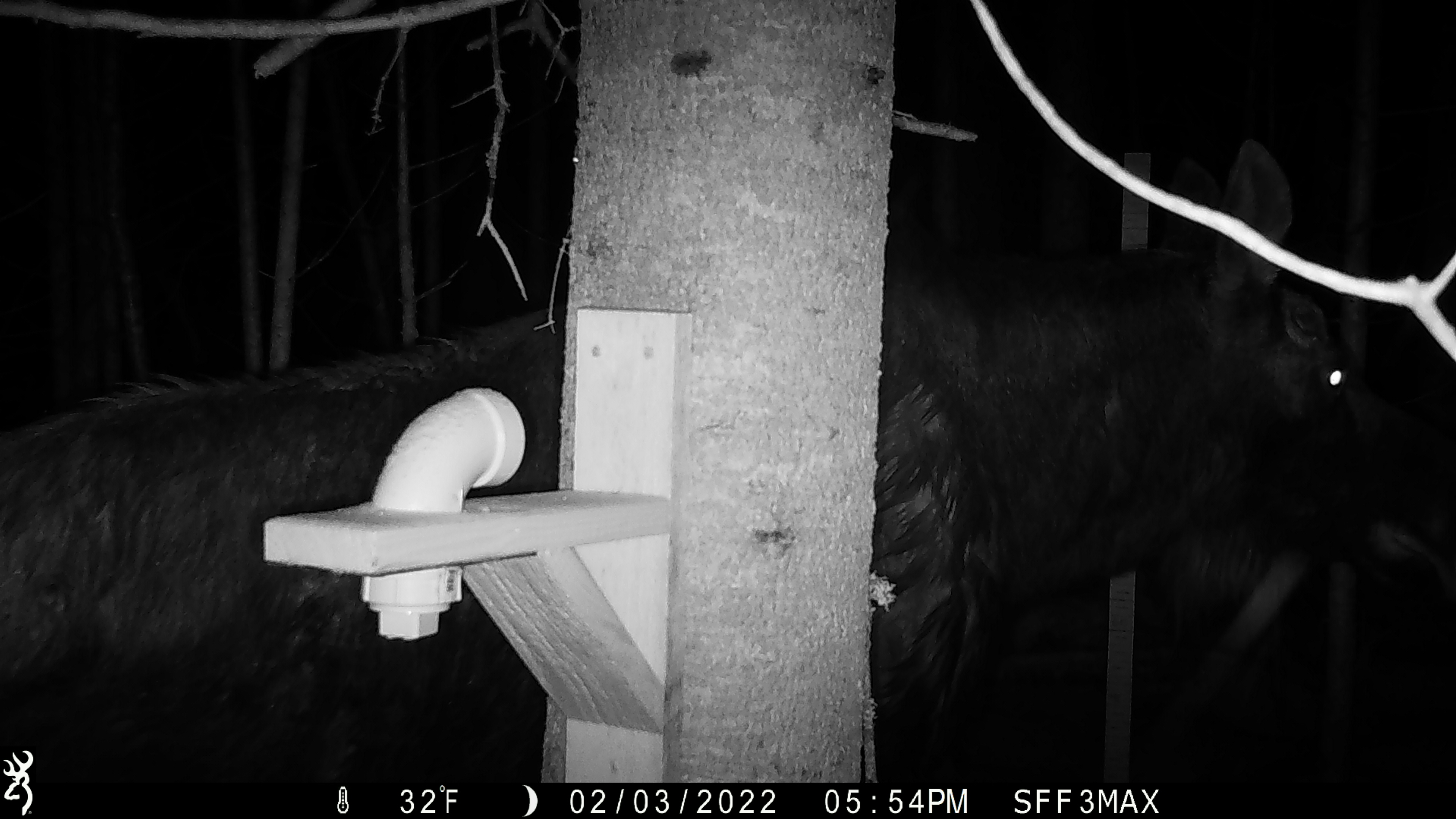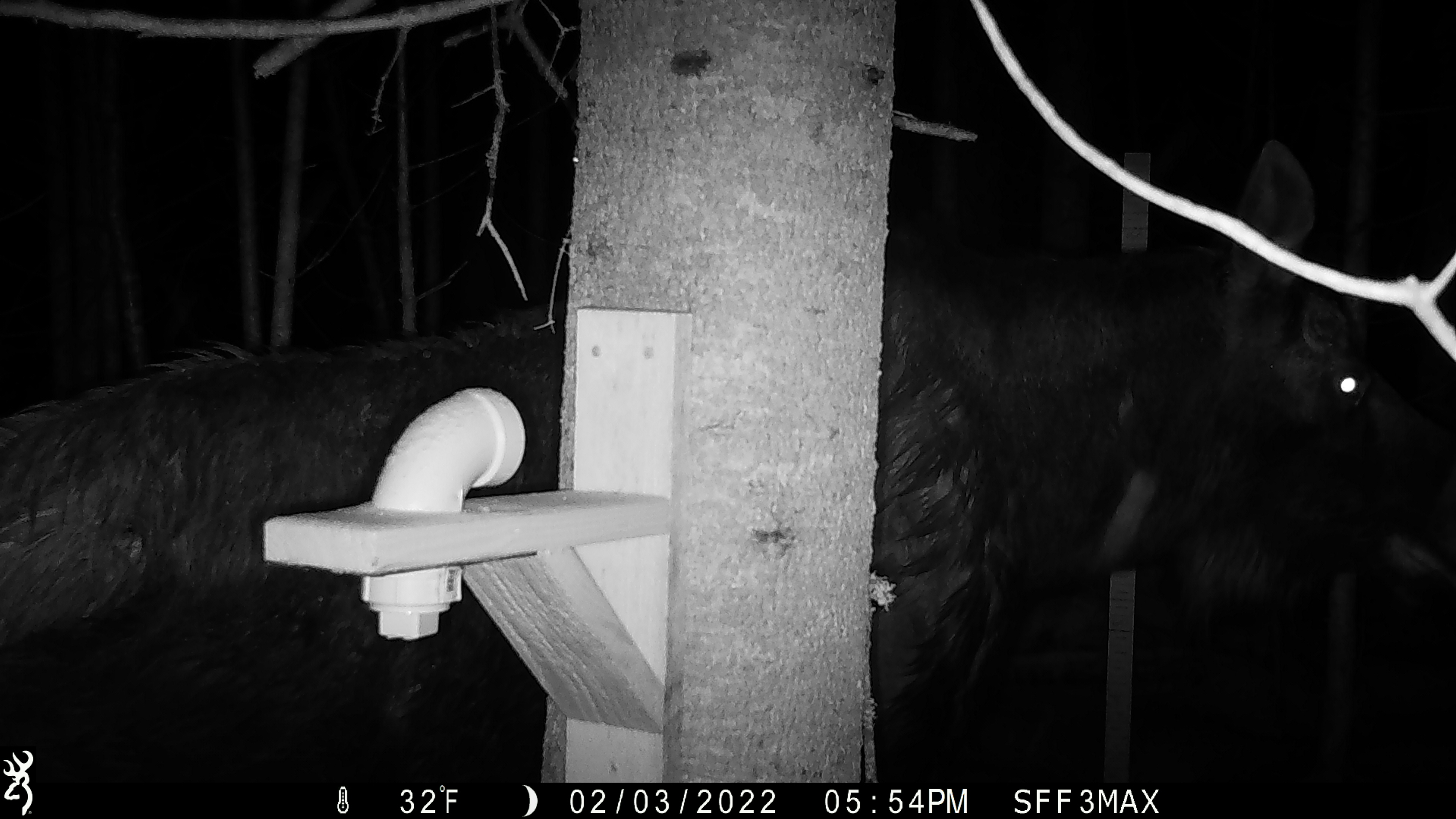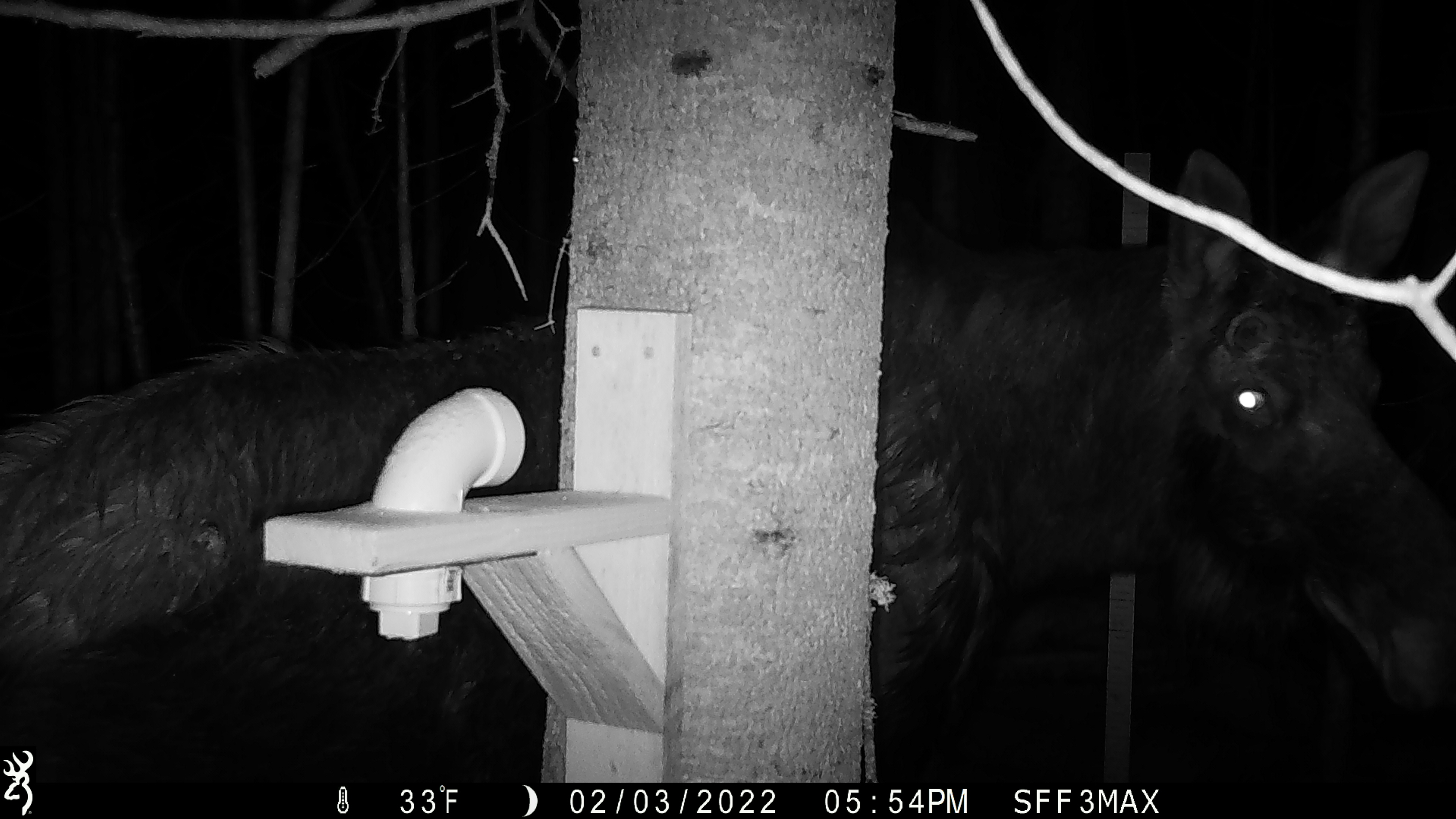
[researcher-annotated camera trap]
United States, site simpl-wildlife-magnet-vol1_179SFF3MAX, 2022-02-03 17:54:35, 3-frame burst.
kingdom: Animalia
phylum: Chordata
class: Mammalia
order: Artiodactyla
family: Cervidae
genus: Alces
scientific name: Alces alces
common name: moose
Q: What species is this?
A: Moose (Alces alces).